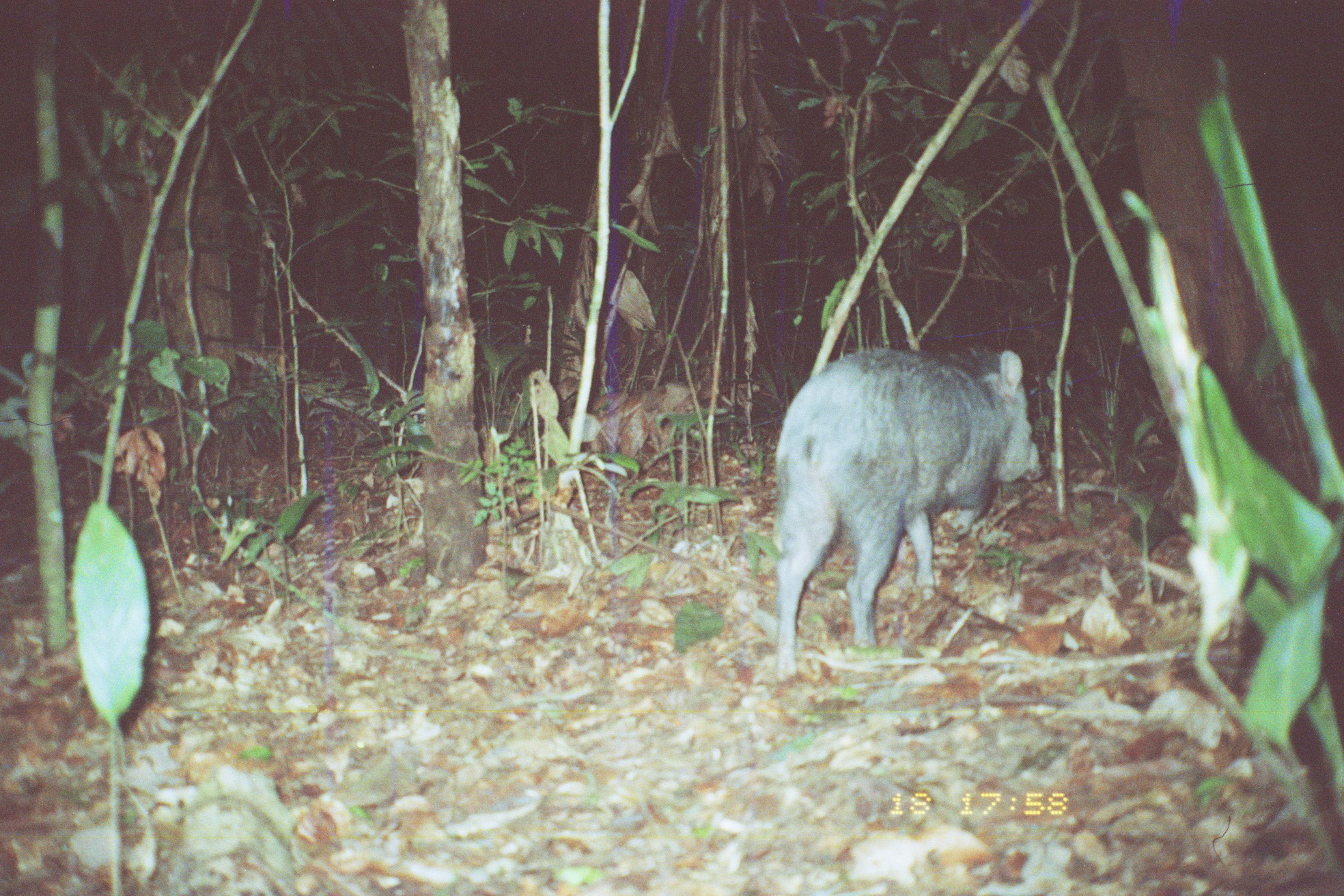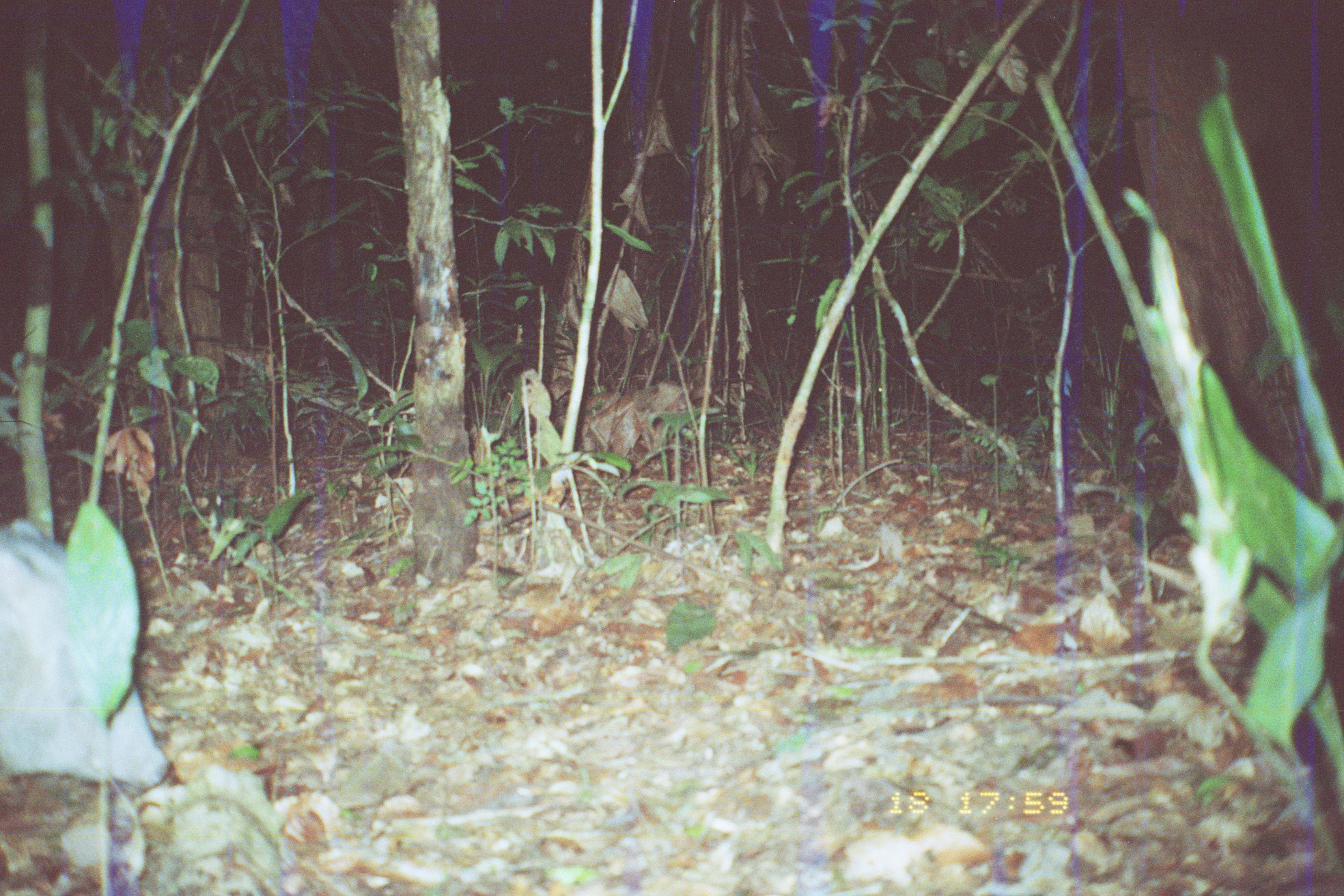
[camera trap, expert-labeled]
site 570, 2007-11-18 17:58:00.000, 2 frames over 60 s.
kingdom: Animalia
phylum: Chordata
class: Mammalia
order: Artiodactyla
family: Tayassuidae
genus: Pecari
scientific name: Pecari tajacu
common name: collared peccary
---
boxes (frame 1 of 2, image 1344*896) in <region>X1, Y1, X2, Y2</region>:
pecari tajacu: <region>765, 345, 1049, 678</region>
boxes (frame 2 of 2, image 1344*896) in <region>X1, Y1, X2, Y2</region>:
pecari tajacu: <region>1, 512, 171, 792</region>